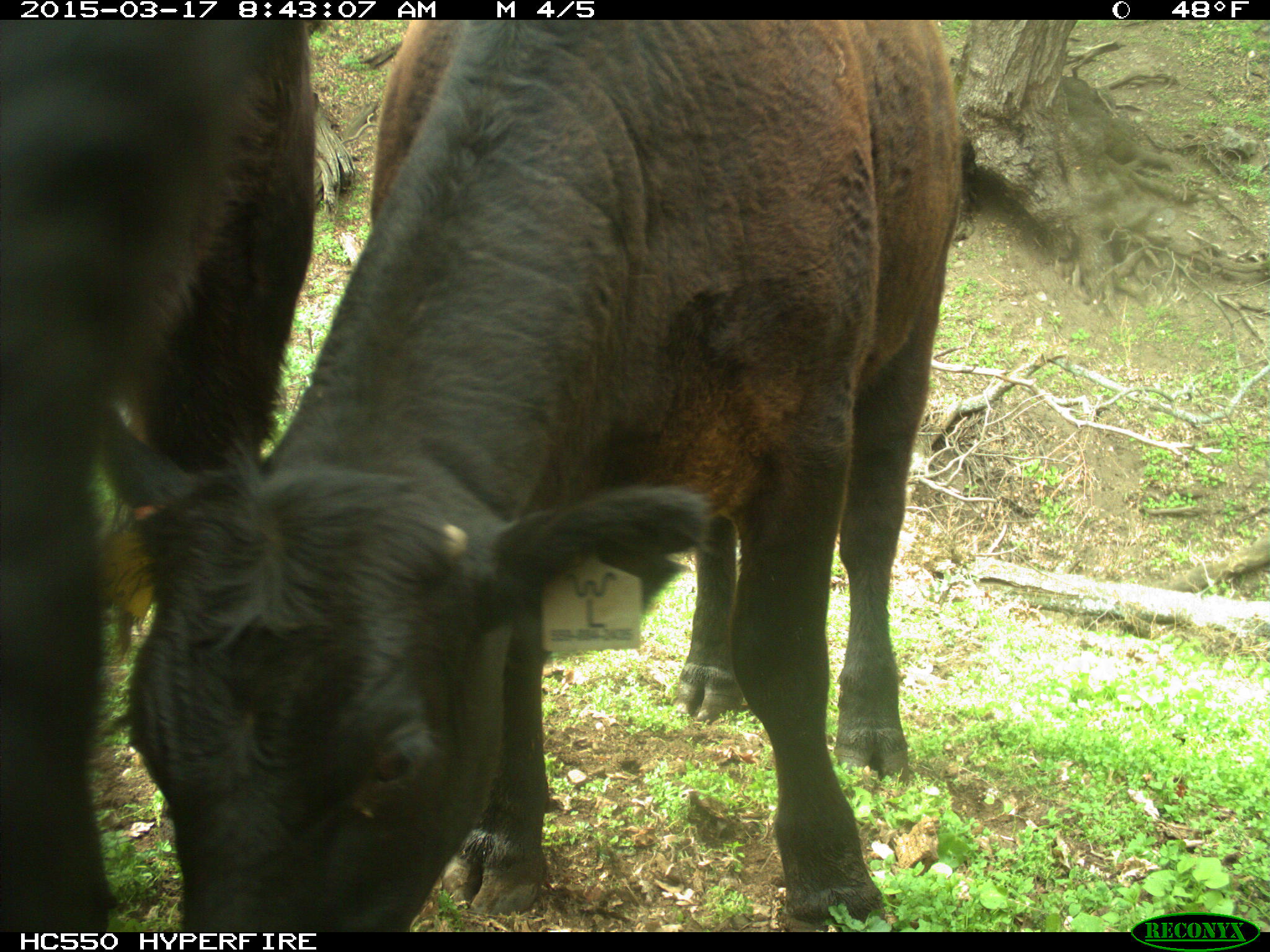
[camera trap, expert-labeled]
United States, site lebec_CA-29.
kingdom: Animalia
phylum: Chordata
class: Mammalia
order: Artiodactyla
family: Bovidae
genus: Bos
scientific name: Bos taurus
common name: domestic cow